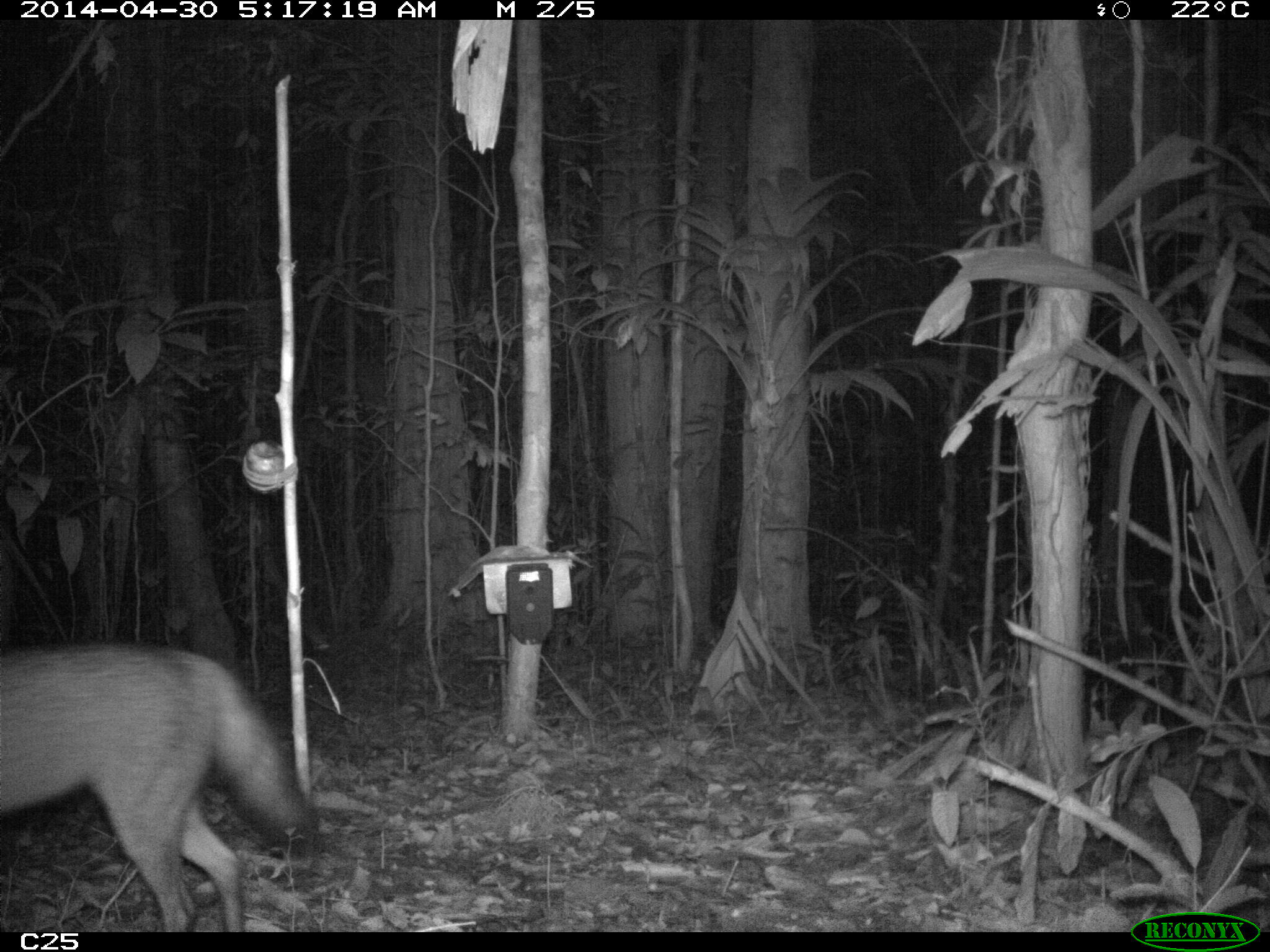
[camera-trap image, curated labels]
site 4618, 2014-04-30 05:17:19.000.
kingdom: Animalia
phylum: Chordata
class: Mammalia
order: Carnivora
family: Canidae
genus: Cerdocyon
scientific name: Cerdocyon thous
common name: crab-eating fox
Cerdocyon thous (crab-eating fox), count 1, age adult.